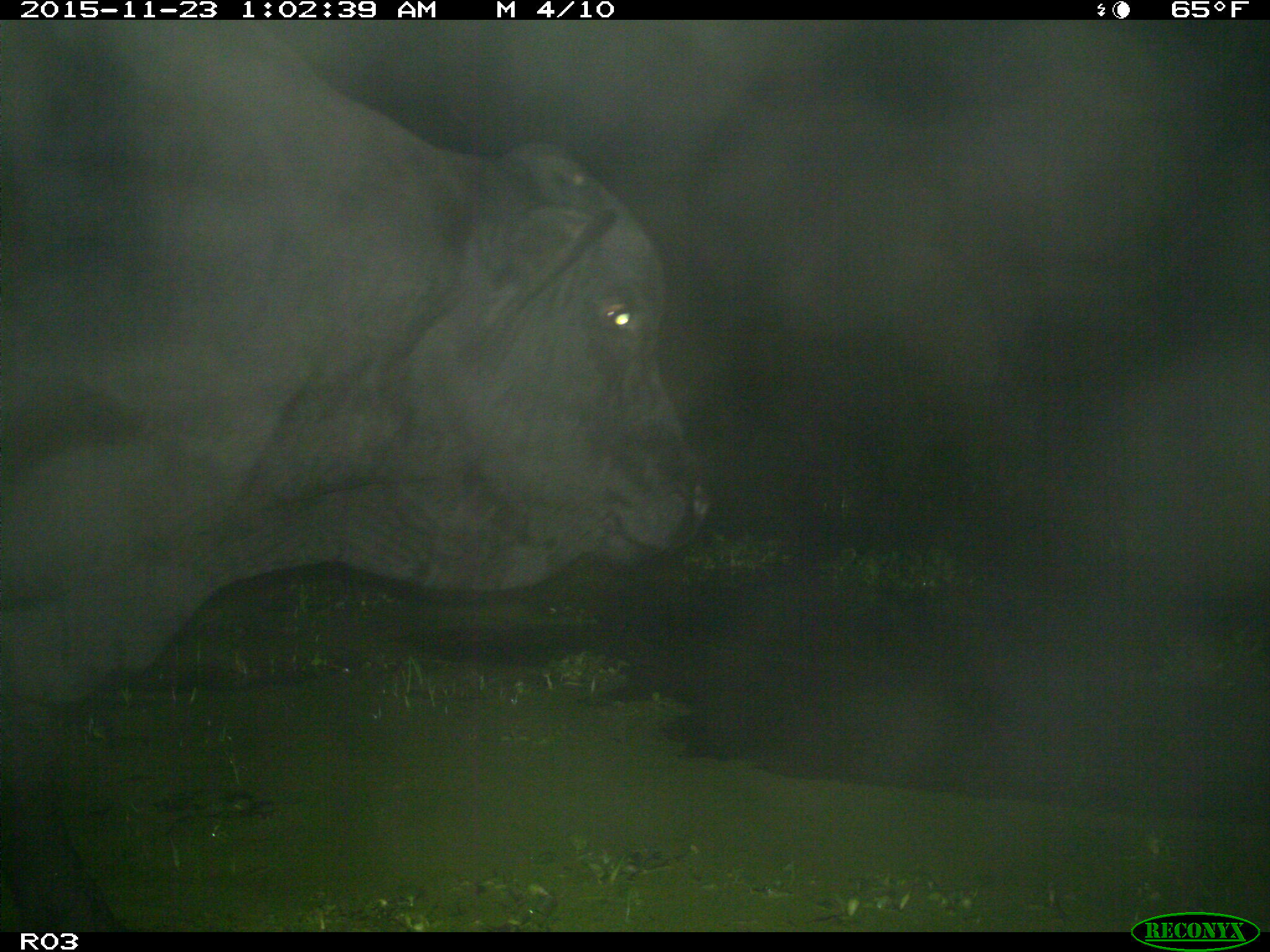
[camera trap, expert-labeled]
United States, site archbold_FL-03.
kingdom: Animalia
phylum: Chordata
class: Mammalia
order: Artiodactyla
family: Bovidae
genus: Bos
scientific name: Bos taurus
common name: domestic cow